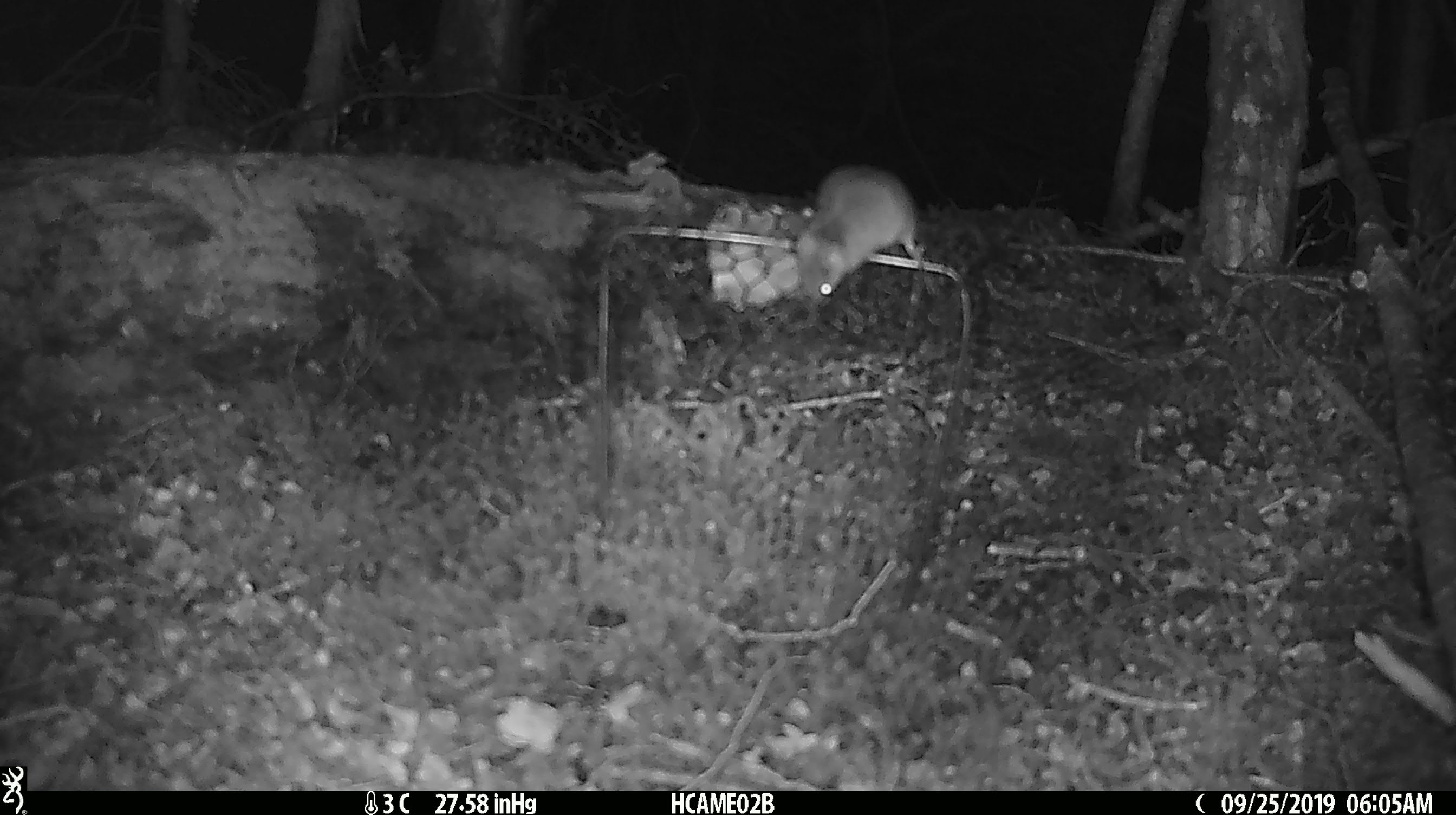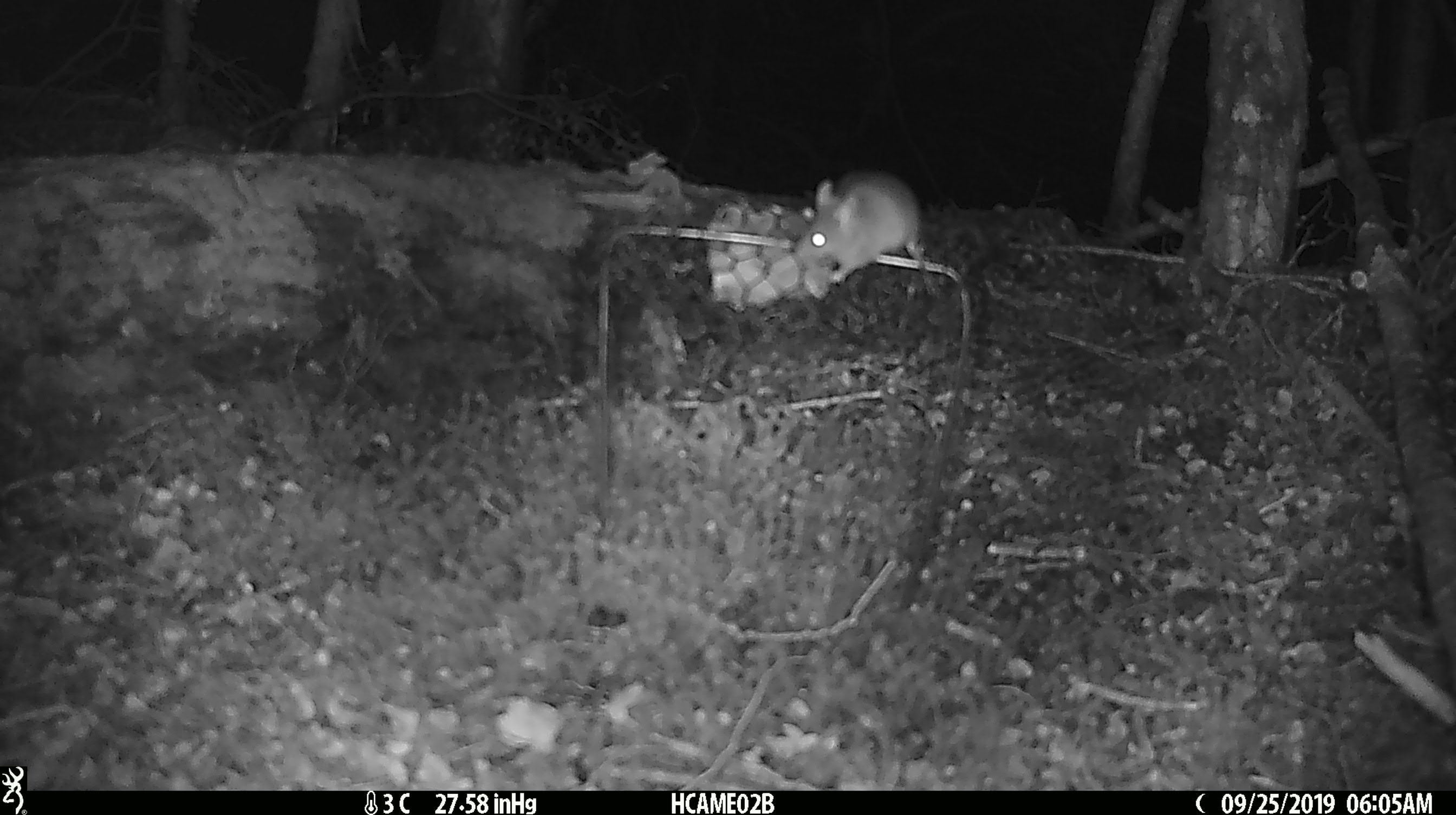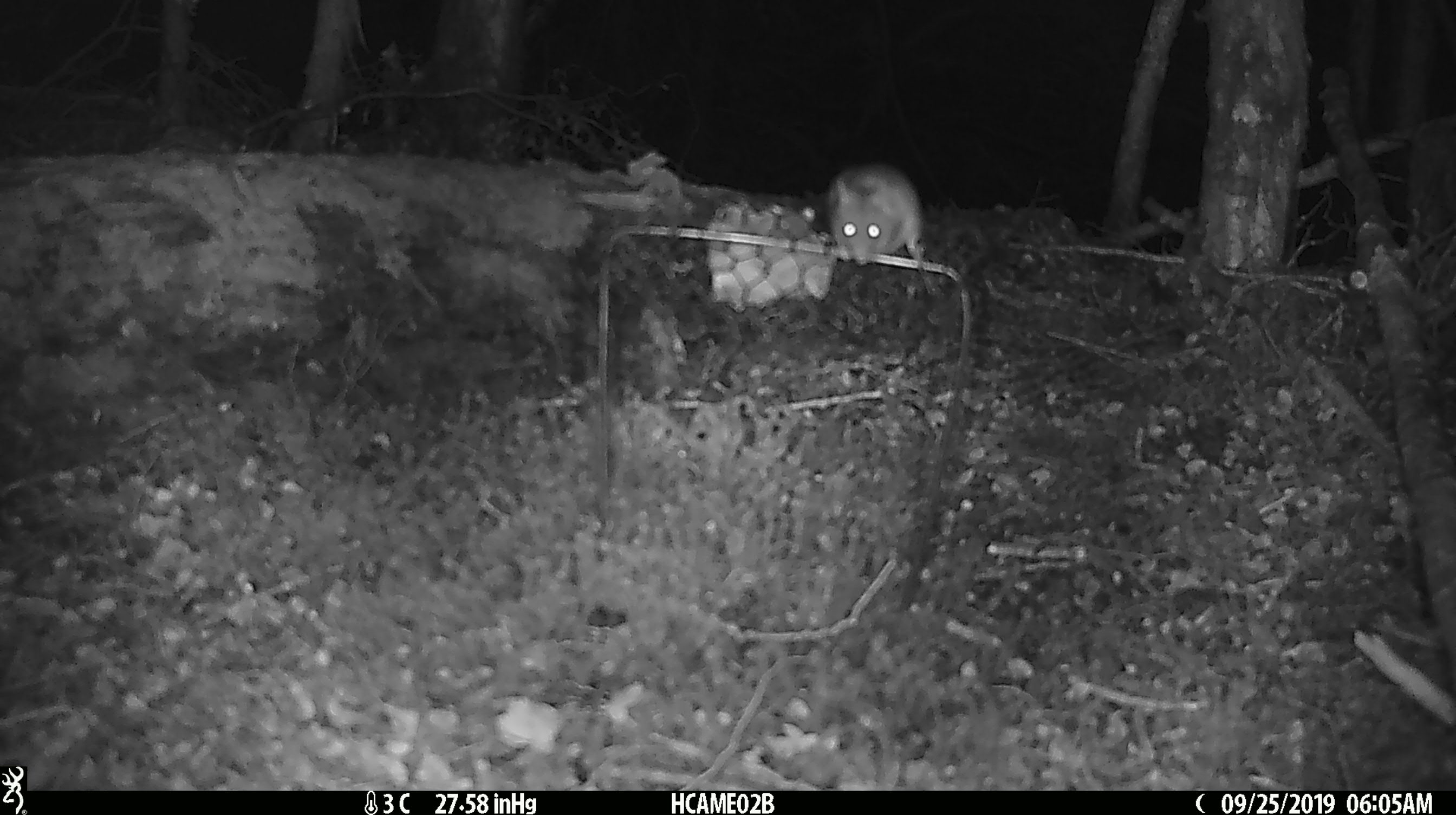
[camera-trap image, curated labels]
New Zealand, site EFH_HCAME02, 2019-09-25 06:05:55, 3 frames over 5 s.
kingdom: Animalia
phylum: Chordata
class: Mammalia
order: Rodentia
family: Muridae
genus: Mus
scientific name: Mus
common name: mouse